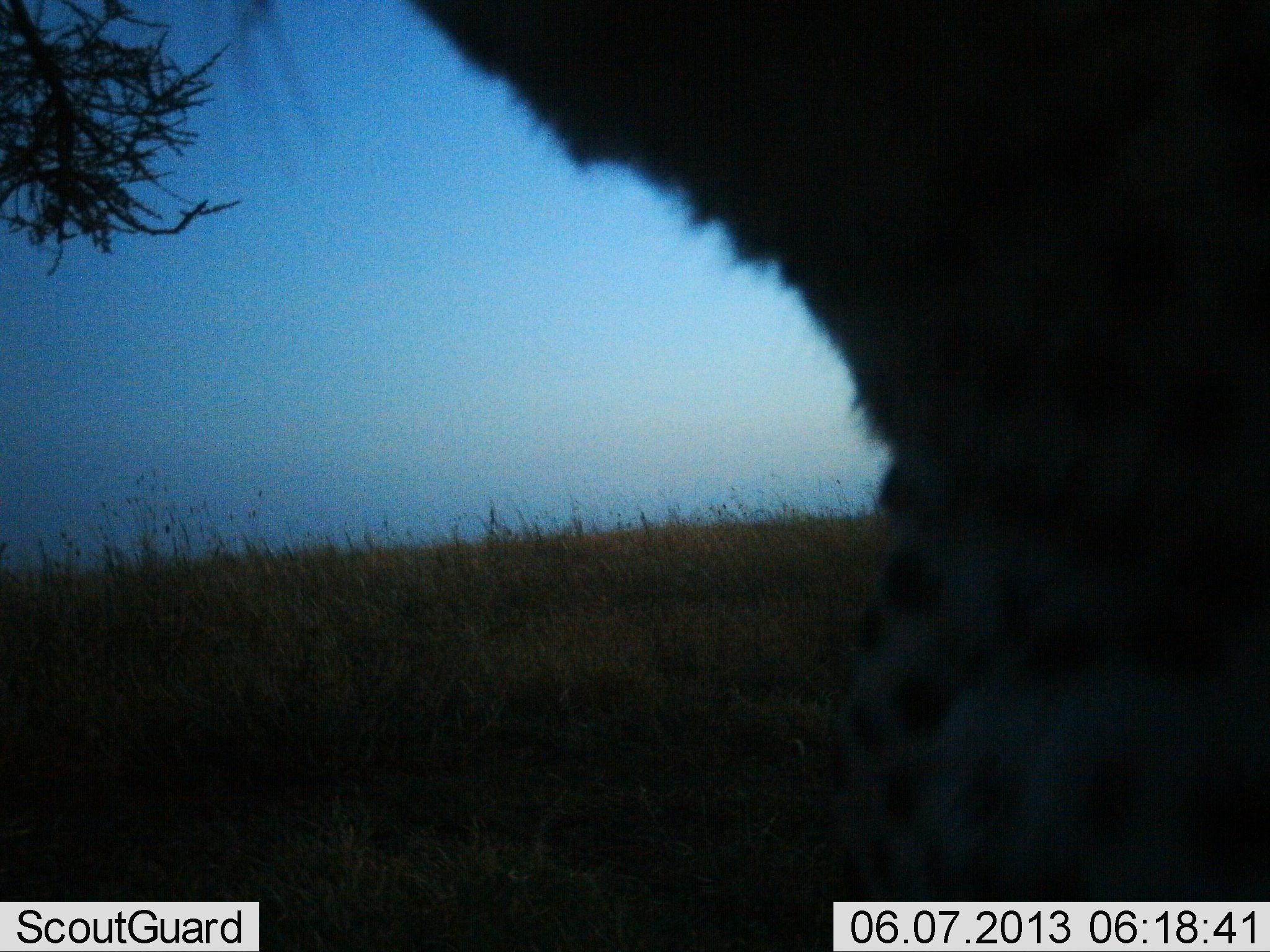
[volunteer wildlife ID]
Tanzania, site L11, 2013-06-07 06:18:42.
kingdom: Animalia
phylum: Chordata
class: Mammalia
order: Carnivora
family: Felidae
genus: Acinonyx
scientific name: Acinonyx jubatus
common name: cheetah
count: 1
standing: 65%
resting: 30%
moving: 5%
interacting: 0%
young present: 0%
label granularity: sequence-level